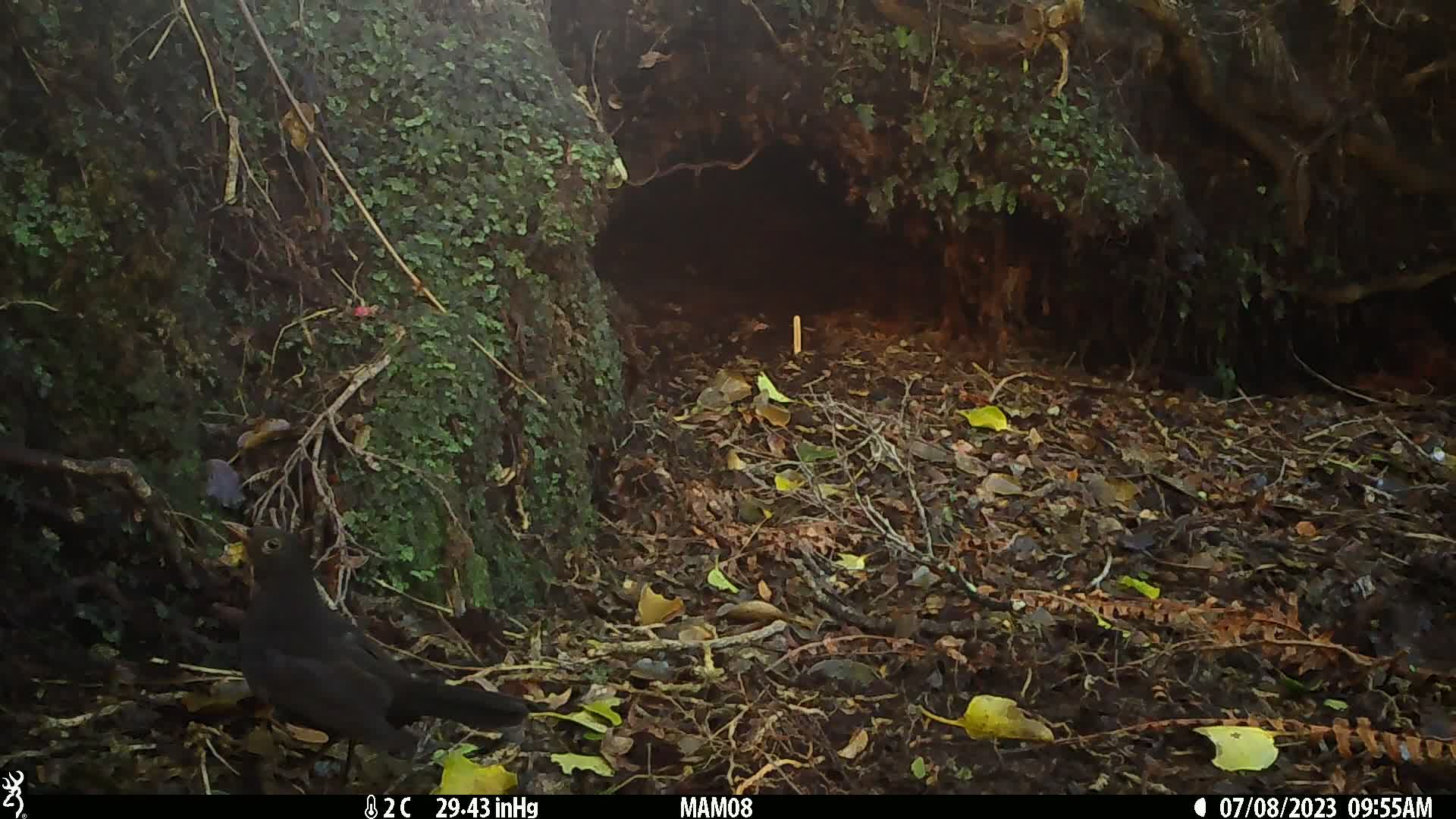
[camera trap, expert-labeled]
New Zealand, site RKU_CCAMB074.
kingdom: Animalia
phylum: Chordata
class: Aves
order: Passeriformes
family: Turdidae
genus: Turdus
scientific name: Turdus merula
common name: eurasian blackbird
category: blackbird